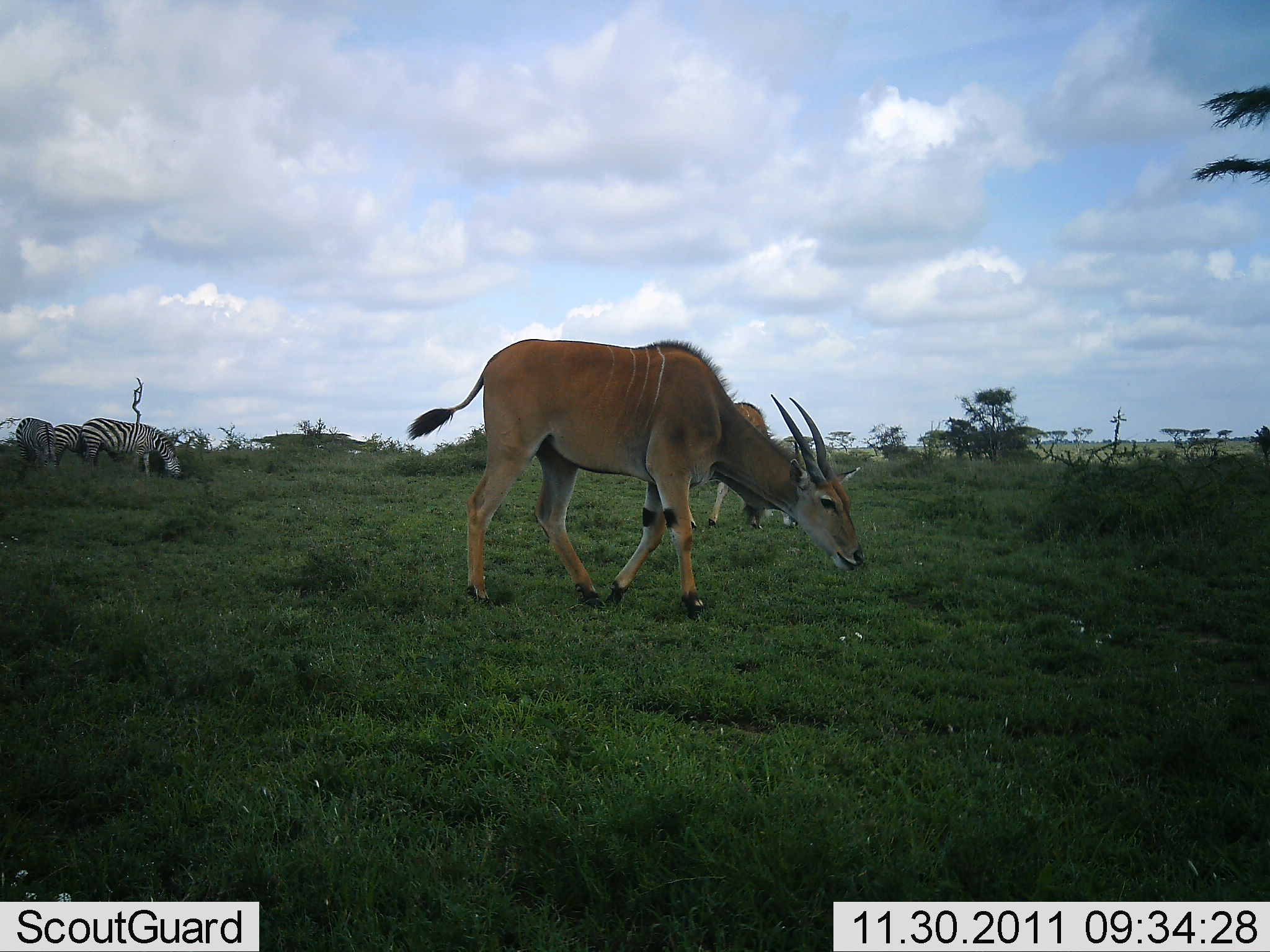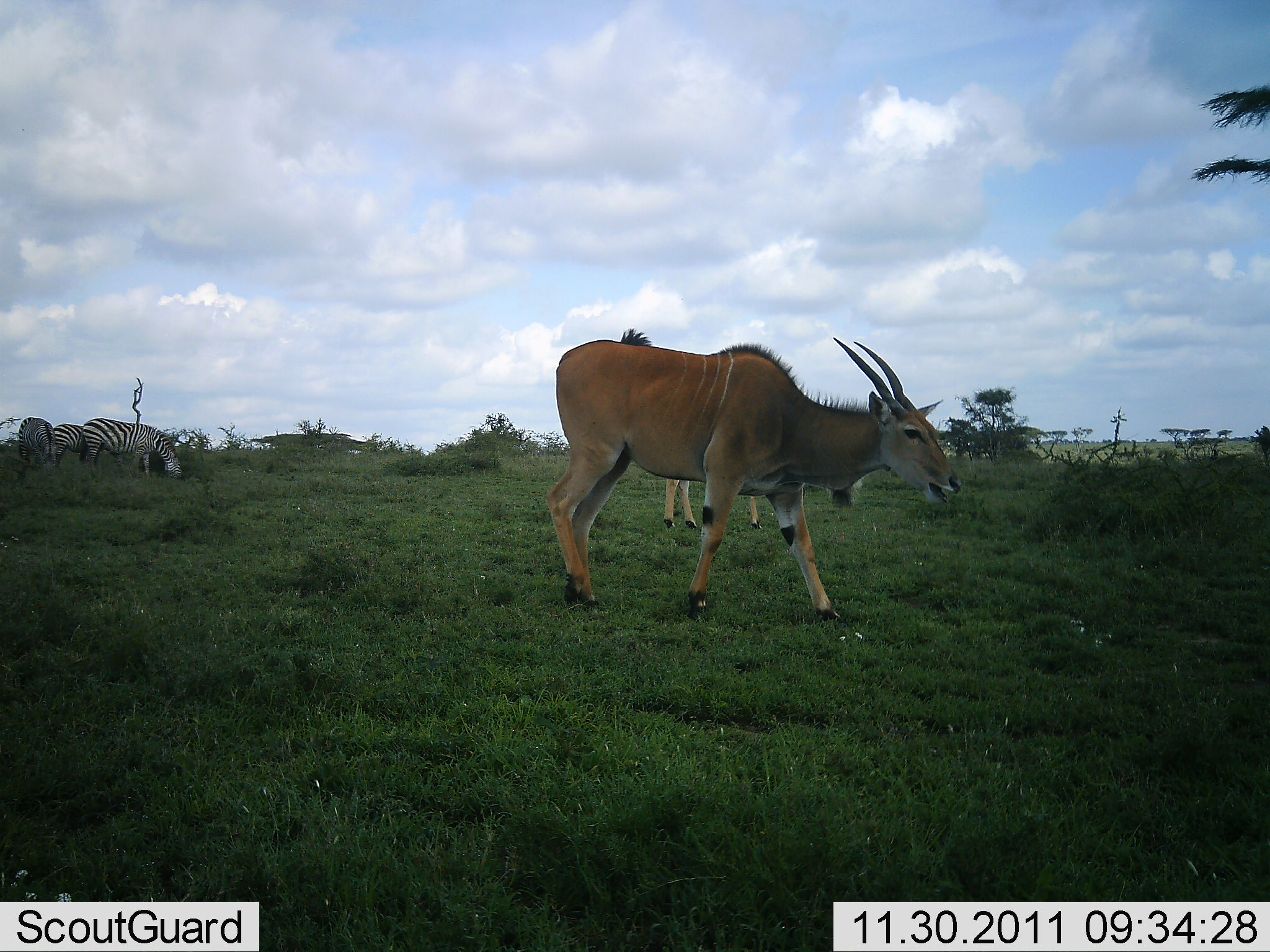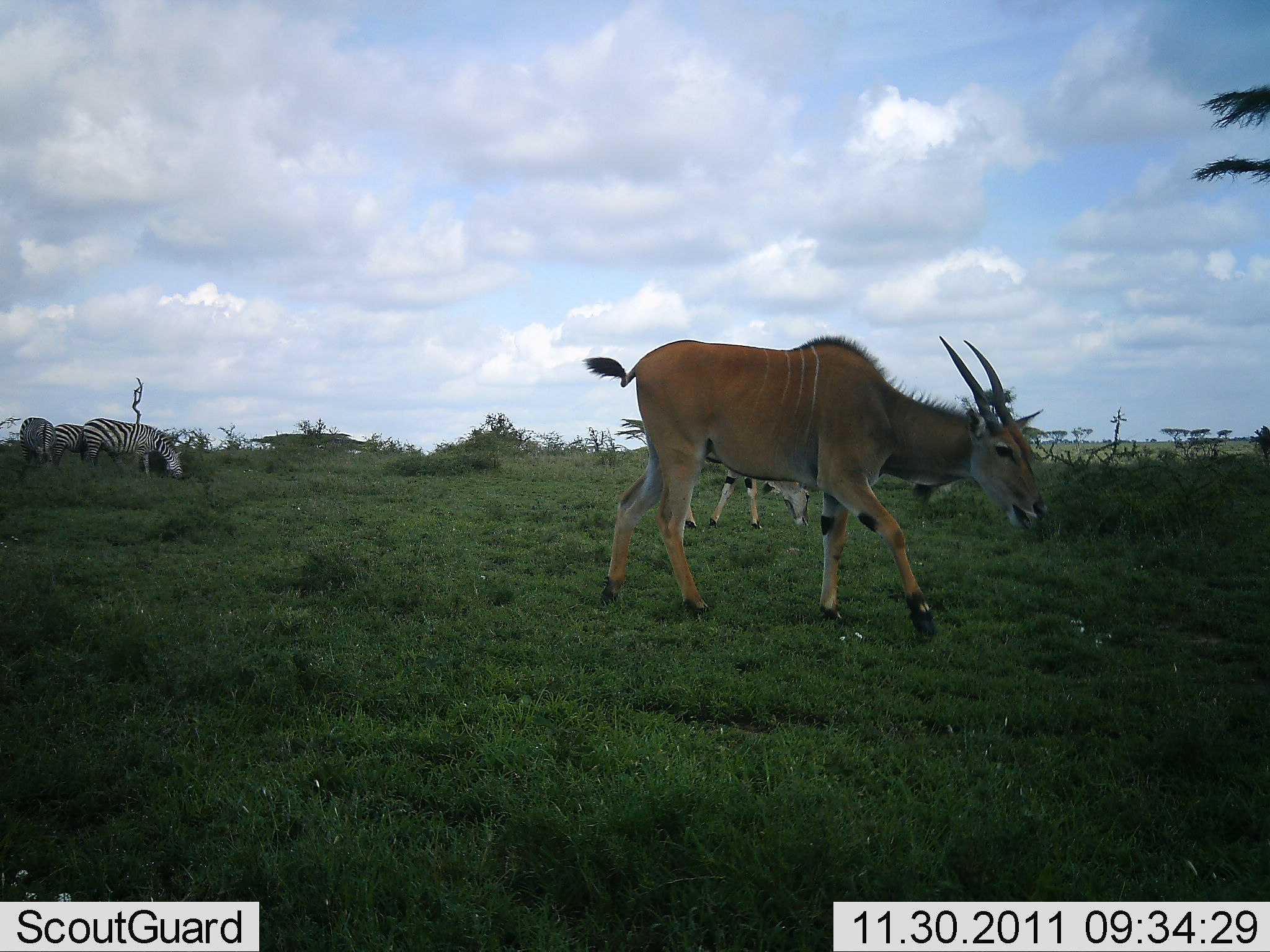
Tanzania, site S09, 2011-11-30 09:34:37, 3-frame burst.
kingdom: Animalia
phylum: Chordata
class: Mammalia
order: Artiodactyla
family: Bovidae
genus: Tragelaphus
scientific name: Tragelaphus oryx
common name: eland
Eland (Tragelaphus oryx), count 2. Behavior (volunteer vote fractions): standing 47%, resting 0%, moving 60%, interacting 0%. Young present (vote fraction): 0%. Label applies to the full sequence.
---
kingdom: Animalia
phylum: Chordata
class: Mammalia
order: Perissodactyla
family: Equidae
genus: Equus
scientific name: Equus quagga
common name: plains zebra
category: zebra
Zebra (plains zebra) (Equus quagga), count 3. Behavior (volunteer vote fractions): standing 44%, resting 6%, moving 6%, interacting 6%. Young present (vote fraction): 0%. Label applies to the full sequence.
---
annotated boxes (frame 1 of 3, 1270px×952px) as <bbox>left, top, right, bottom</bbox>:
animal: <bbox>406, 339, 865, 620</bbox>; <bbox>672, 401, 814, 532</bbox>; <bbox>76, 416, 183, 485</bbox>; <bbox>54, 422, 116, 469</bbox>; <bbox>16, 416, 59, 478</bbox>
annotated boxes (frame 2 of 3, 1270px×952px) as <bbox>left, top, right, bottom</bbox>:
animal: <bbox>545, 328, 962, 625</bbox>; <bbox>79, 417, 183, 486</bbox>; <bbox>662, 477, 764, 530</bbox>; <bbox>54, 422, 116, 469</bbox>; <bbox>17, 417, 61, 479</bbox>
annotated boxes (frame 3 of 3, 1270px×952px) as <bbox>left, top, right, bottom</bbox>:
animal: <bbox>583, 335, 1050, 640</bbox>; <bbox>662, 452, 809, 530</bbox>; <bbox>79, 417, 183, 486</bbox>; <bbox>54, 422, 116, 469</bbox>; <bbox>17, 417, 61, 479</bbox>